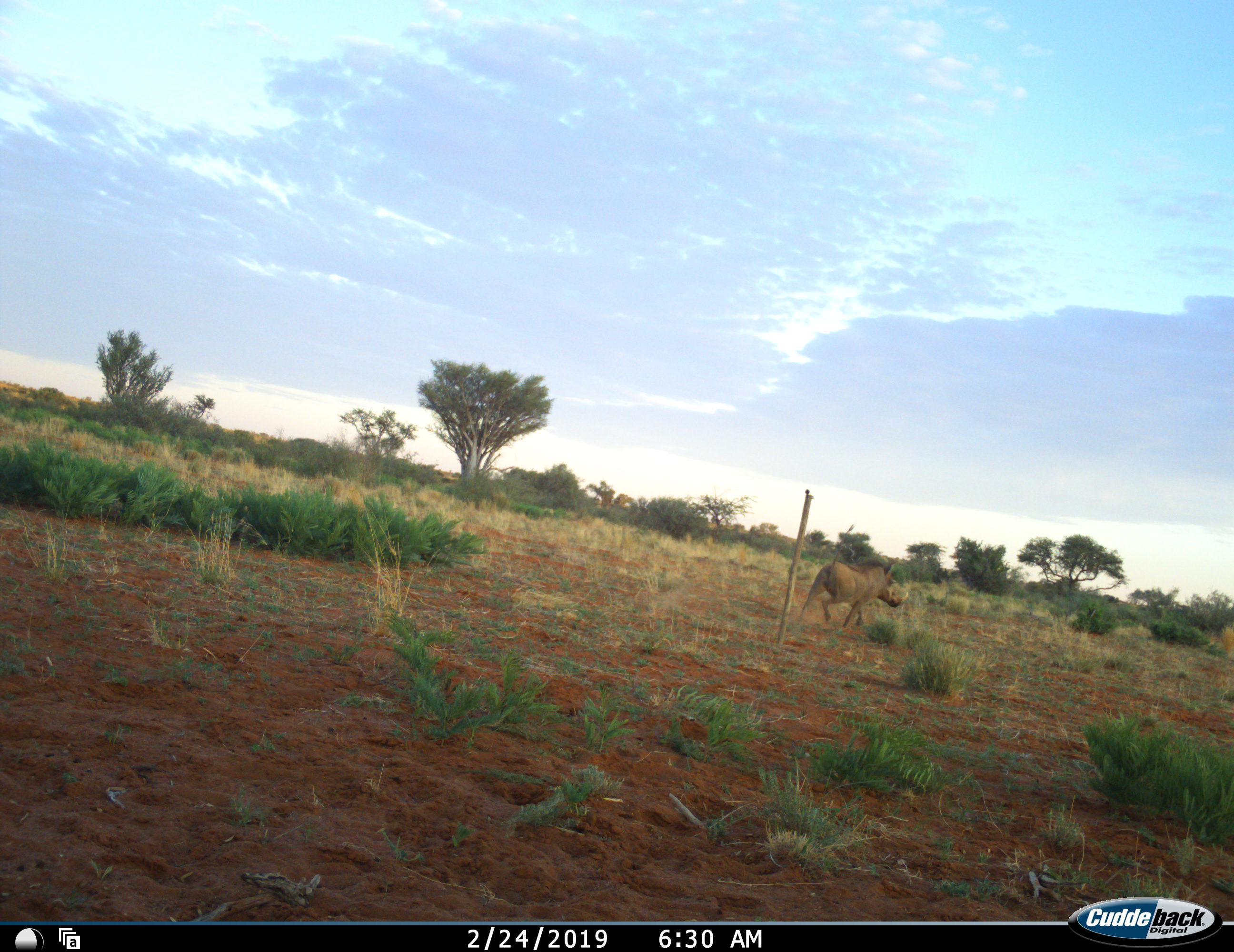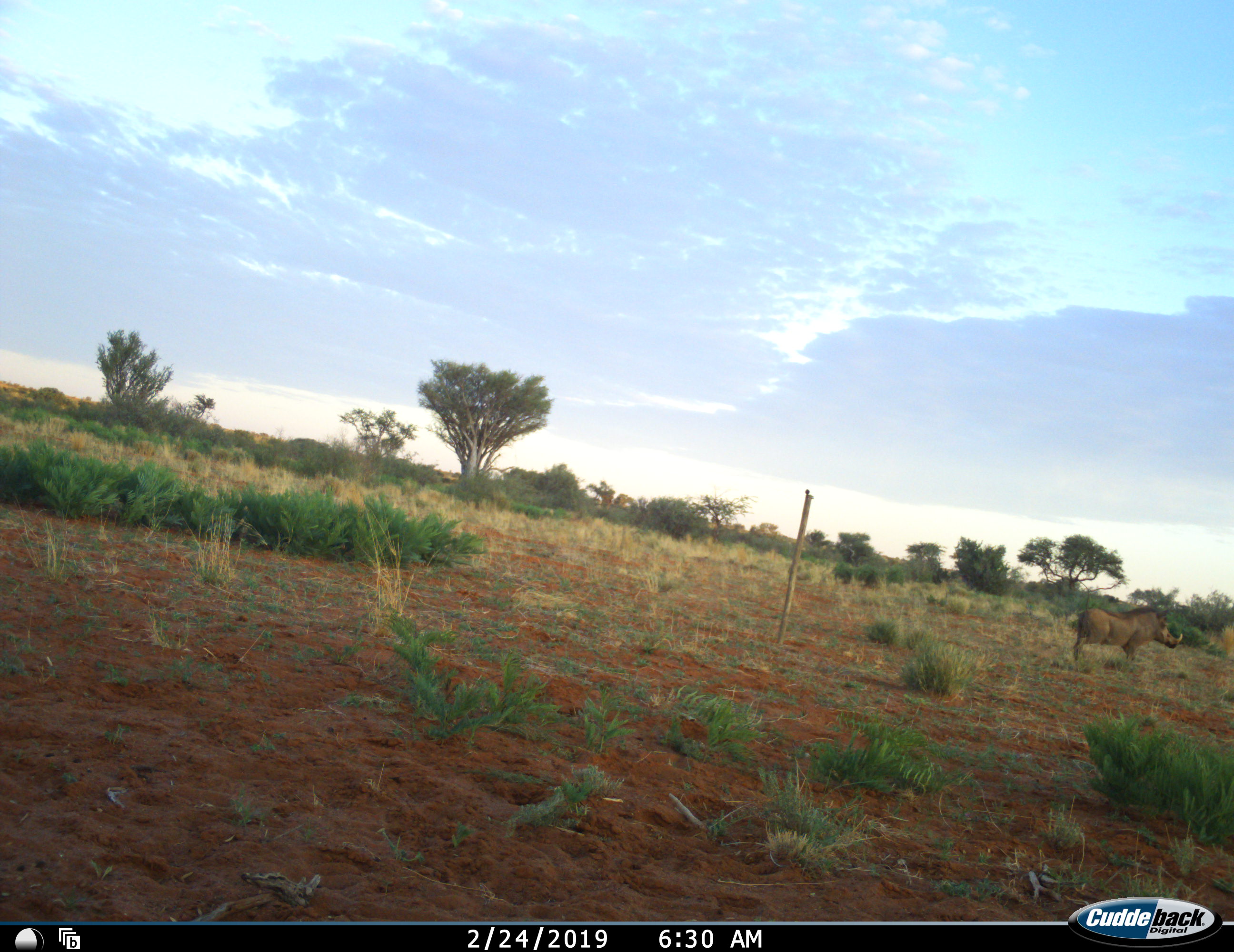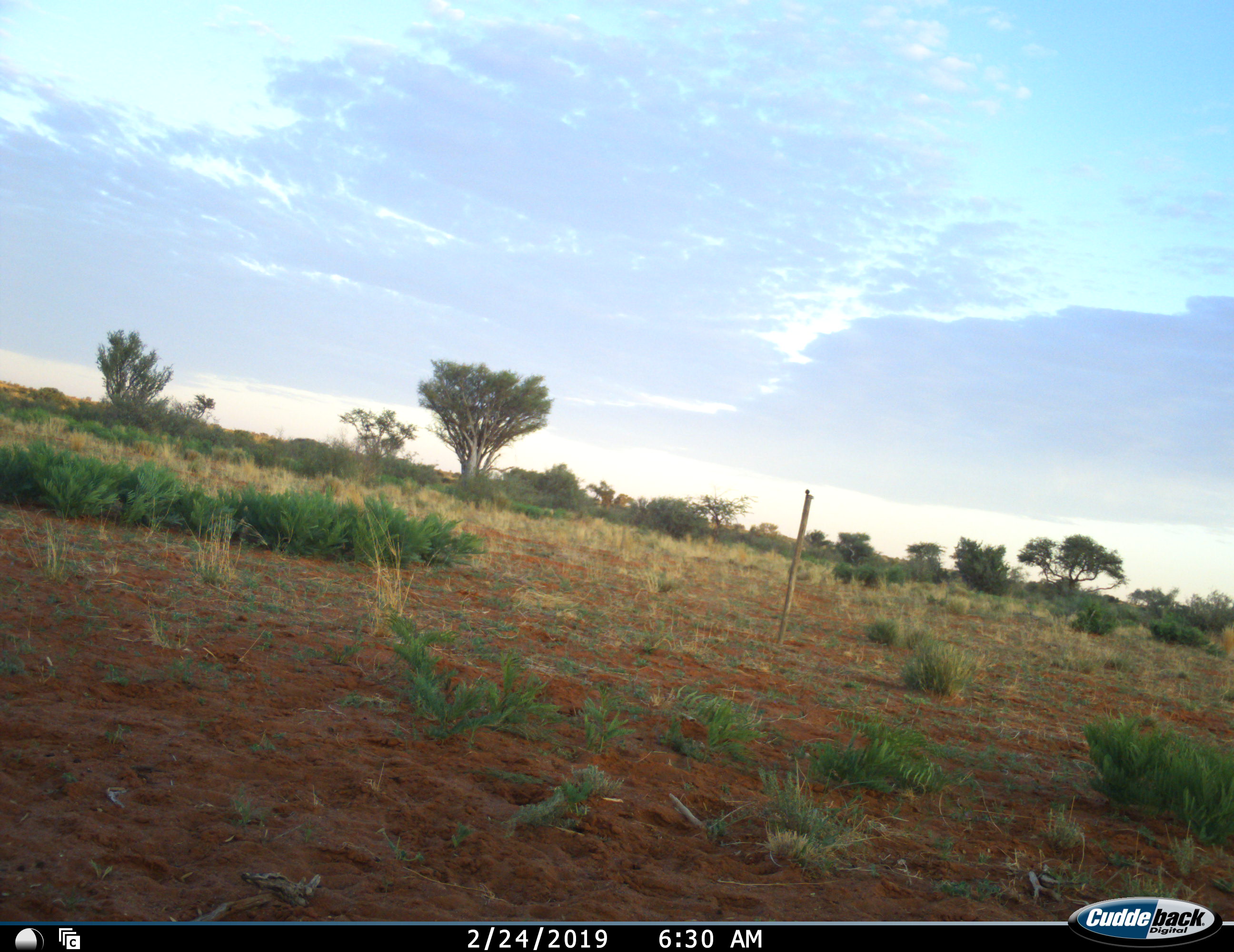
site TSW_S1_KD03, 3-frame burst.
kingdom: Animalia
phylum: Chordata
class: Mammalia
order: Artiodactyla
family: Suidae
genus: Phacochoerus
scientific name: Phacochoerus africanus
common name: warthog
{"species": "warthog (Phacochoerus africanus)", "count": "1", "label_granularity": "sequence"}